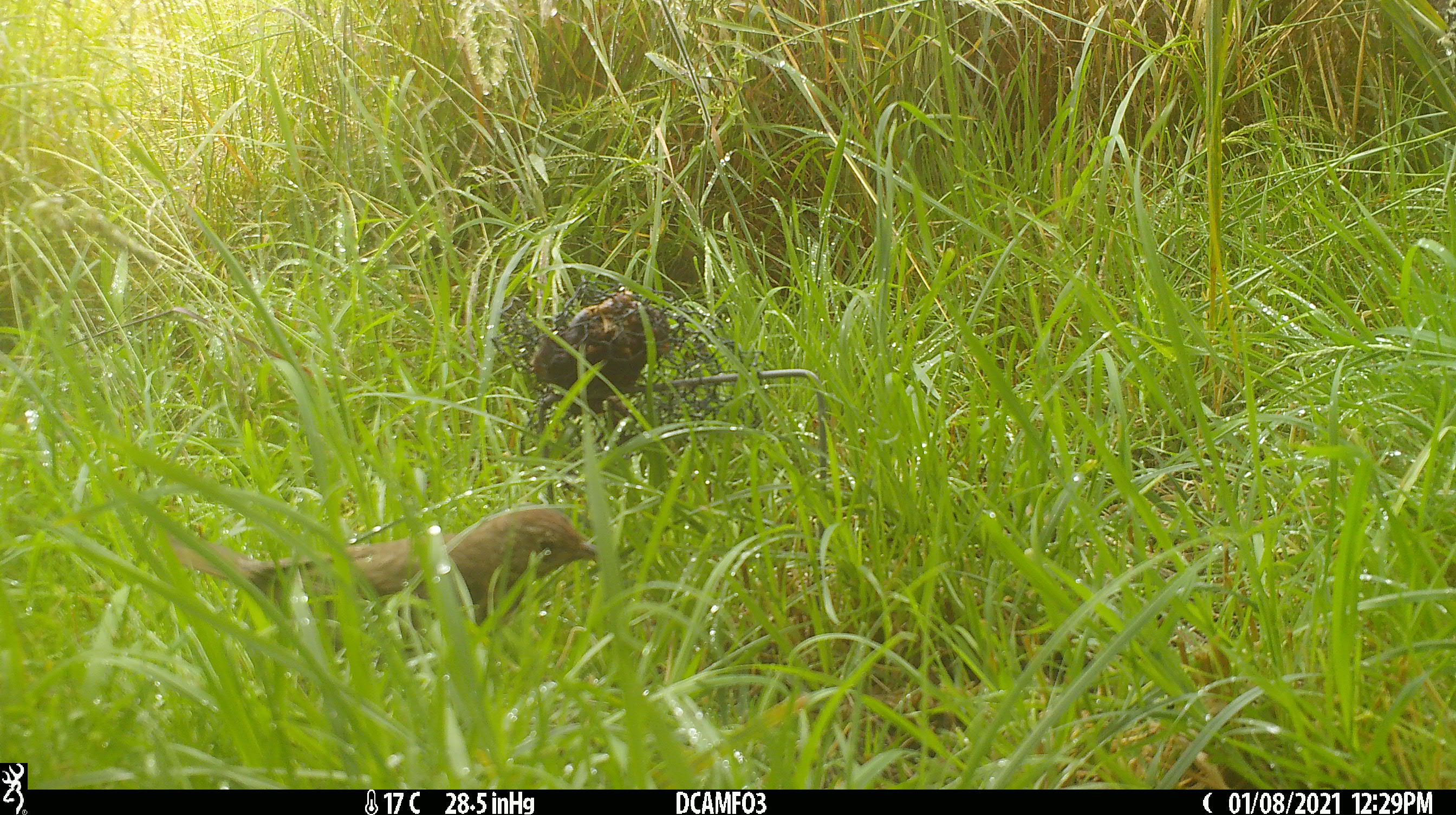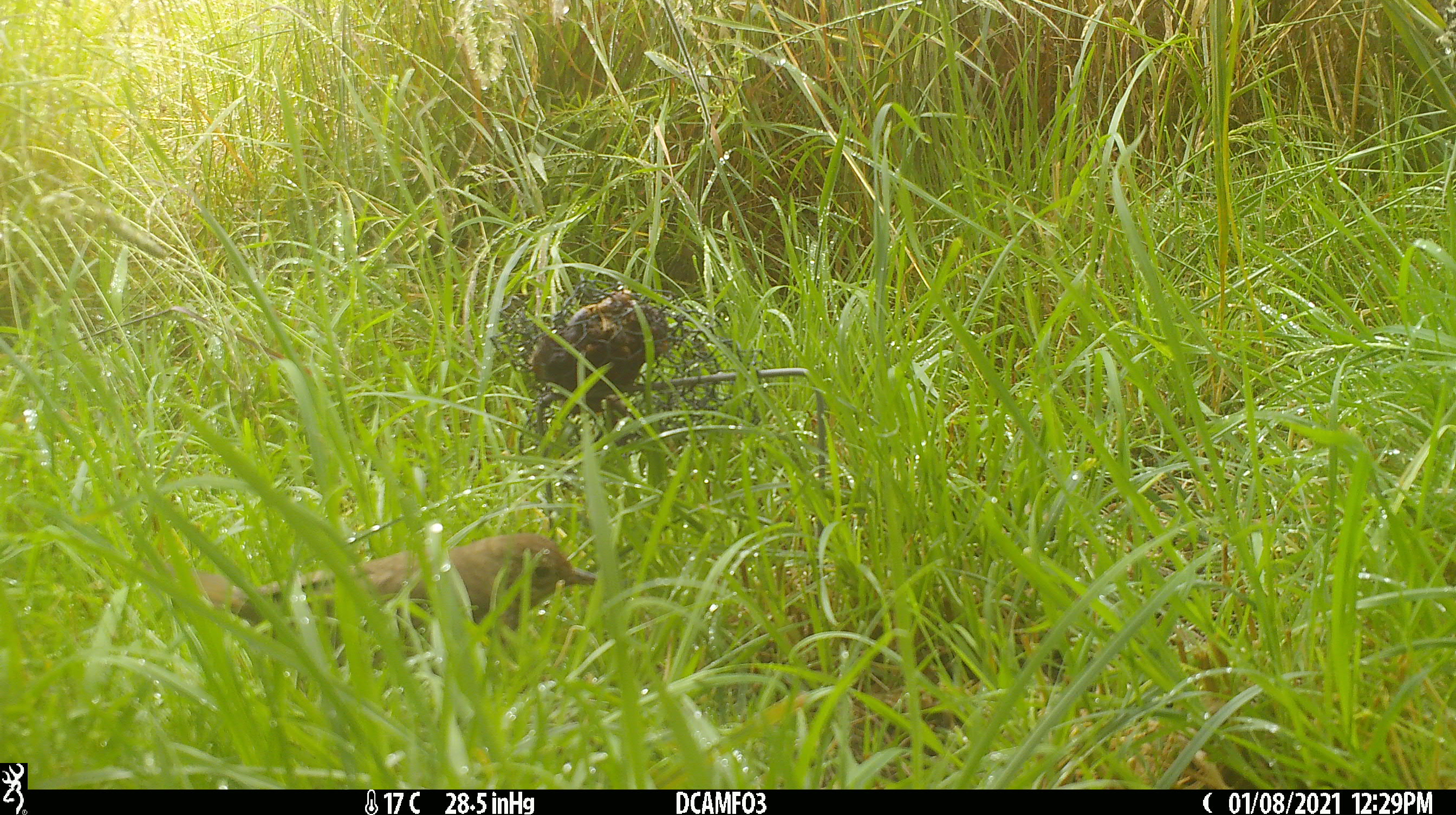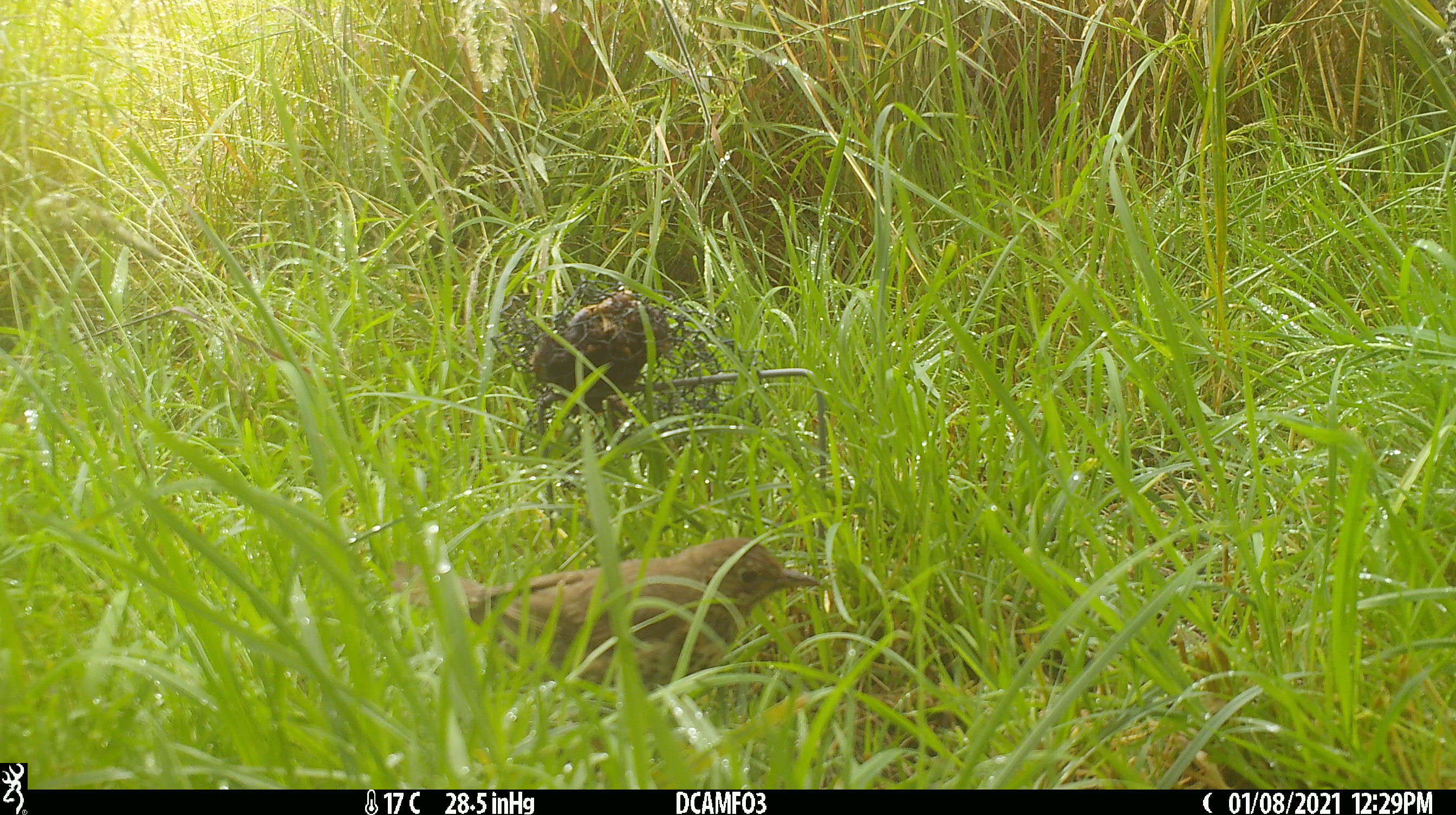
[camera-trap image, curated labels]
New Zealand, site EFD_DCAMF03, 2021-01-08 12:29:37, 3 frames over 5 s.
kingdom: Animalia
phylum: Chordata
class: Aves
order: Passeriformes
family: Turdidae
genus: Turdus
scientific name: Turdus philomelos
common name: song thrush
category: thrush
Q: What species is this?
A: Thrush (song thrush) (Turdus philomelos).